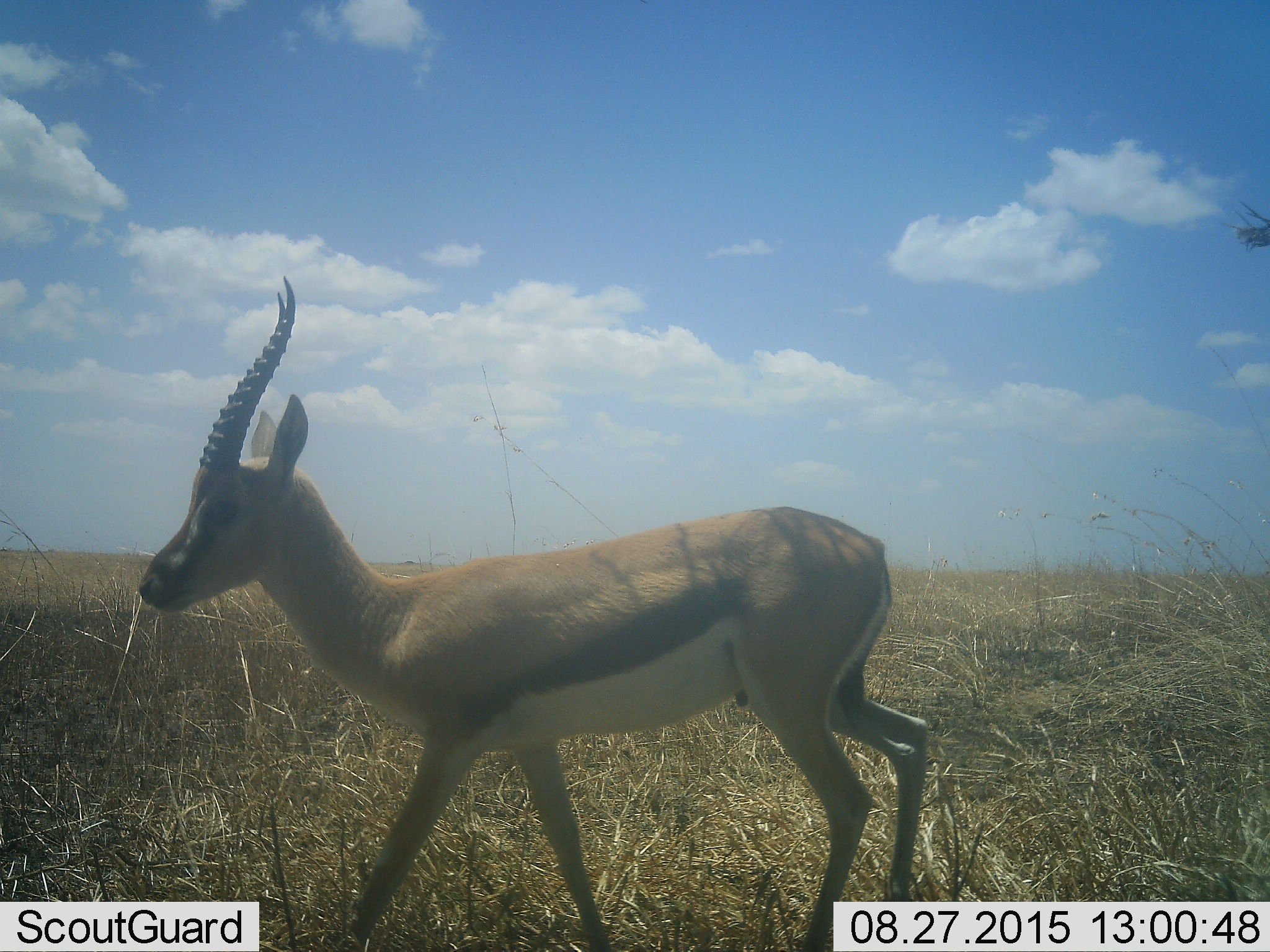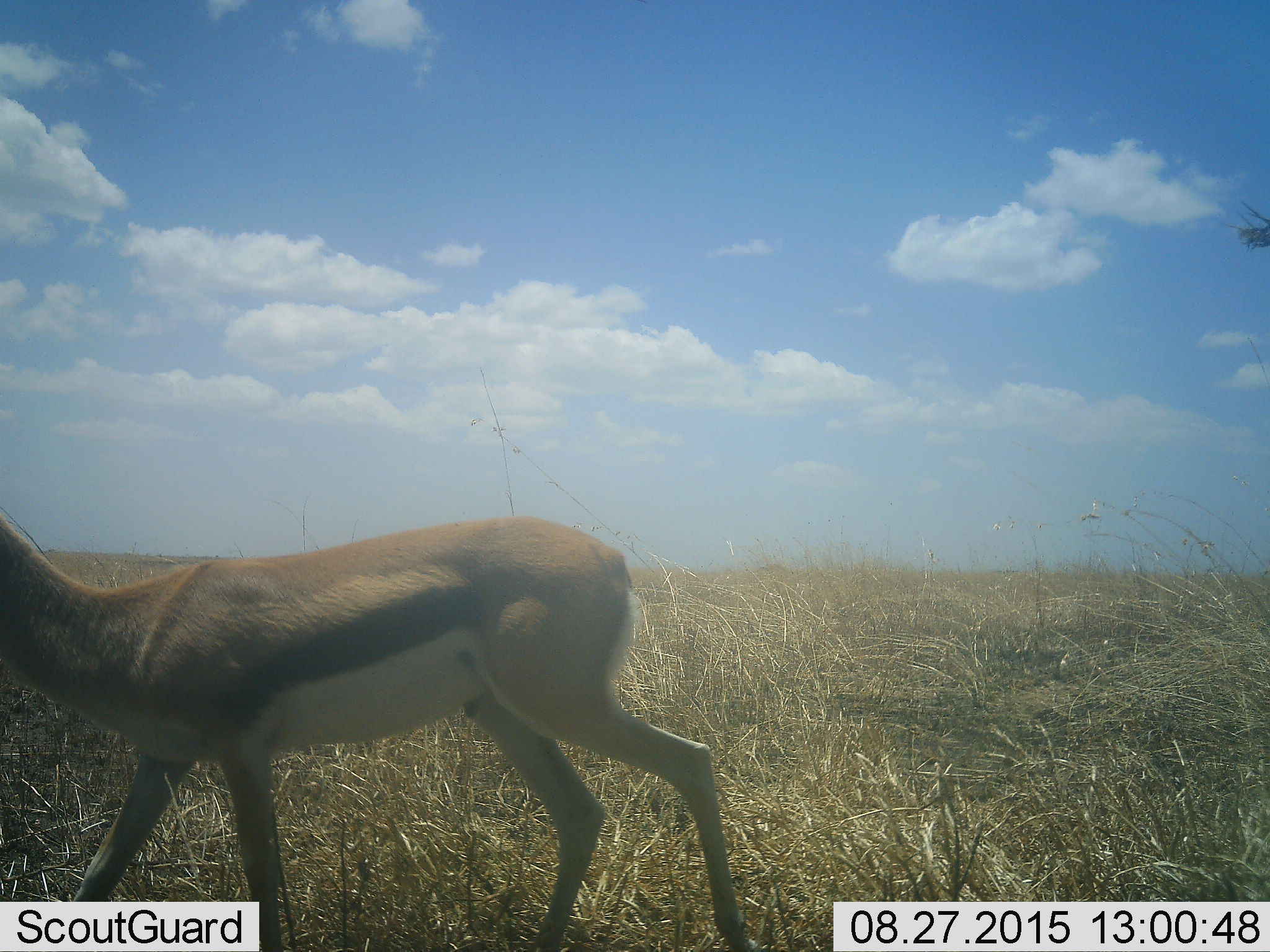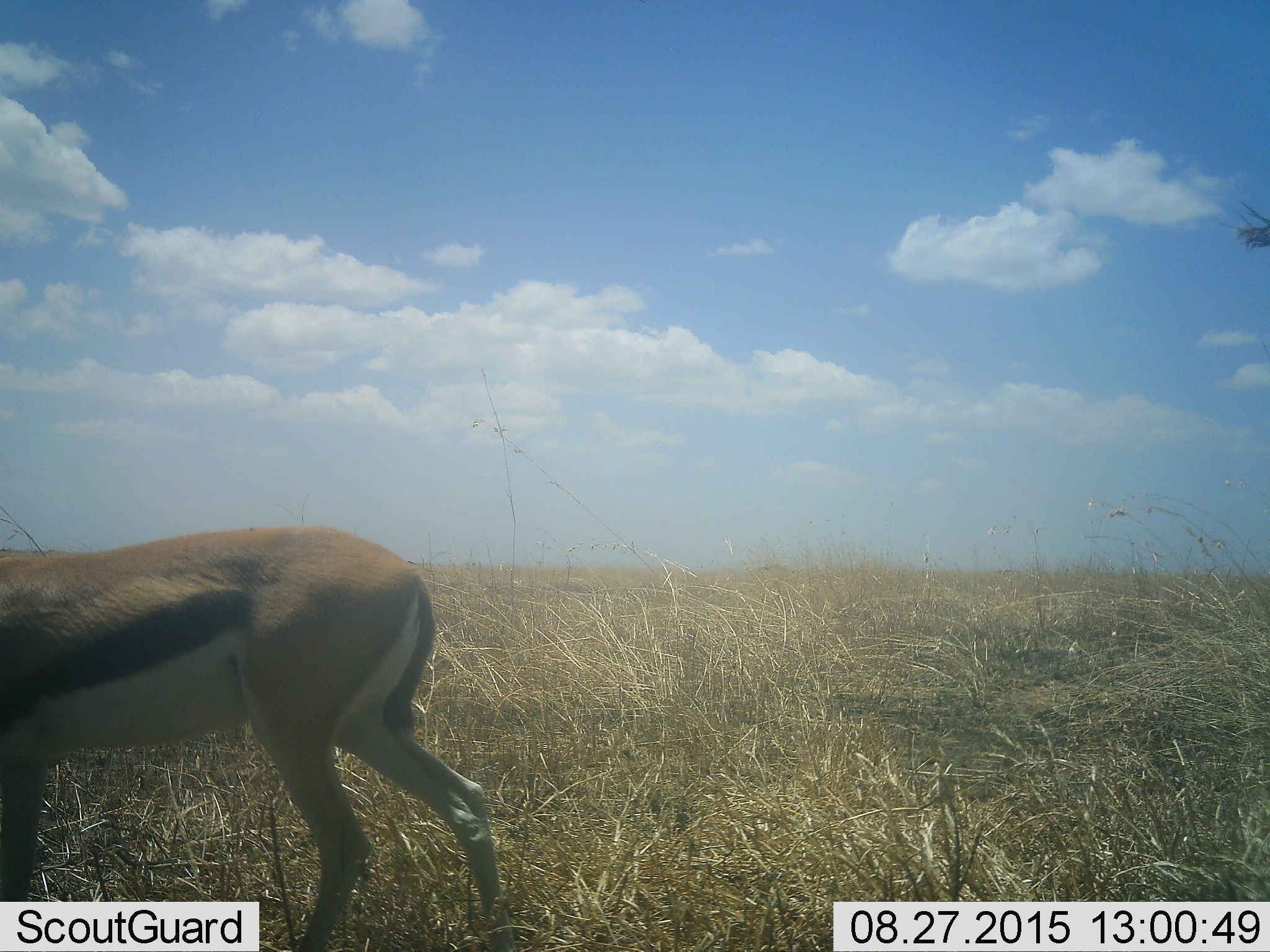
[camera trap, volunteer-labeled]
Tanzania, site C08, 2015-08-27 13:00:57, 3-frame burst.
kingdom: Animalia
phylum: Chordata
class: Mammalia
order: Artiodactyla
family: Bovidae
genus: Eudorcas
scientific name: Eudorcas thomsonii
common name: thomson's gazelle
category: gazellethomsons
Gazellethomsons (thomson's gazelle) (Eudorcas thomsonii), count 1. Behavior (volunteer vote fractions): standing 7%, resting 0%, moving 93%, interacting 0%. Young present (vote fraction): 0%. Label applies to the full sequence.